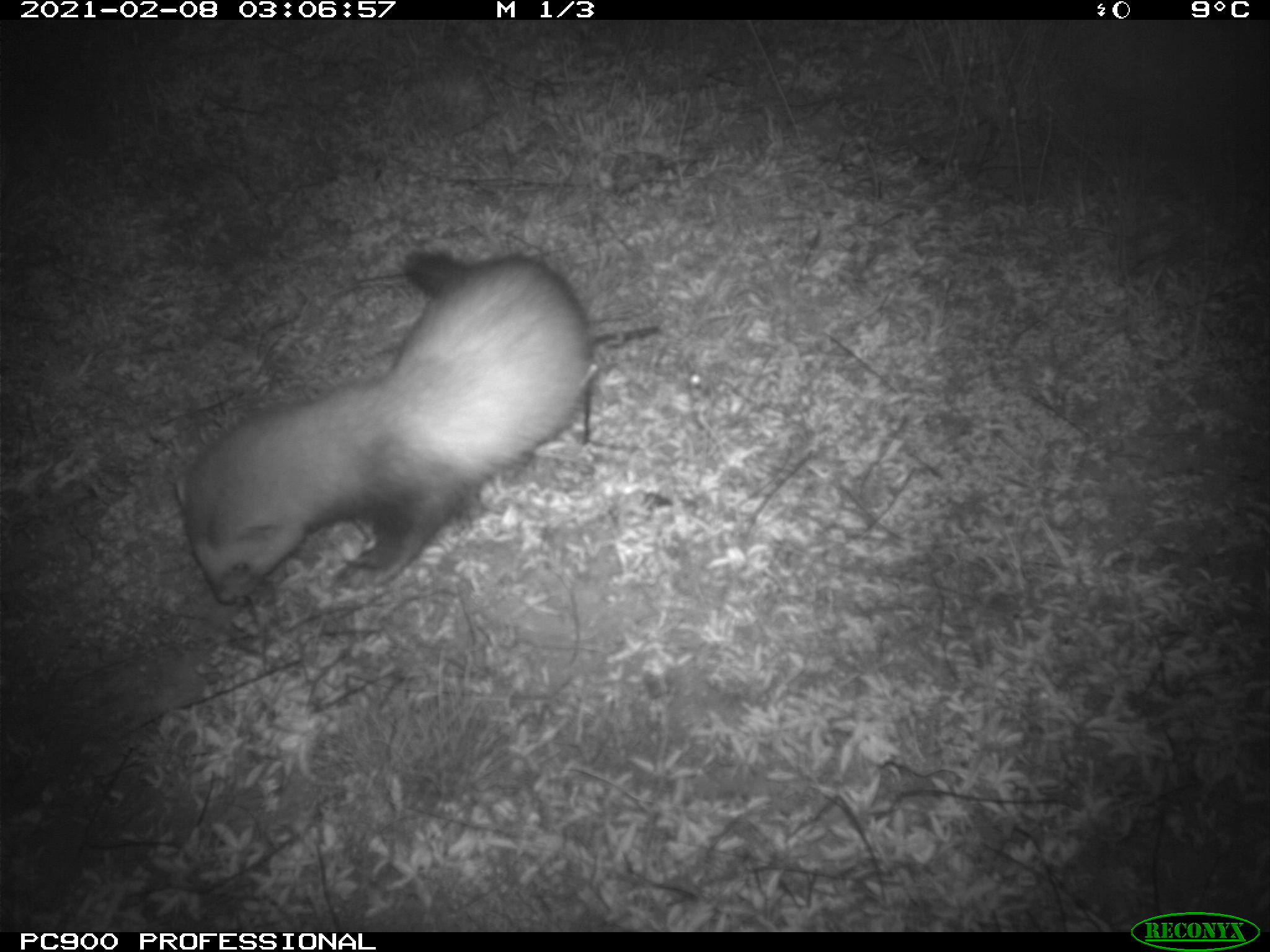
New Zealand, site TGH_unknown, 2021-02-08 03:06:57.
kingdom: Animalia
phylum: Chordata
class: Mammalia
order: Carnivora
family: Mustelidae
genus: Mustela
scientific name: Mustela furo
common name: ferret